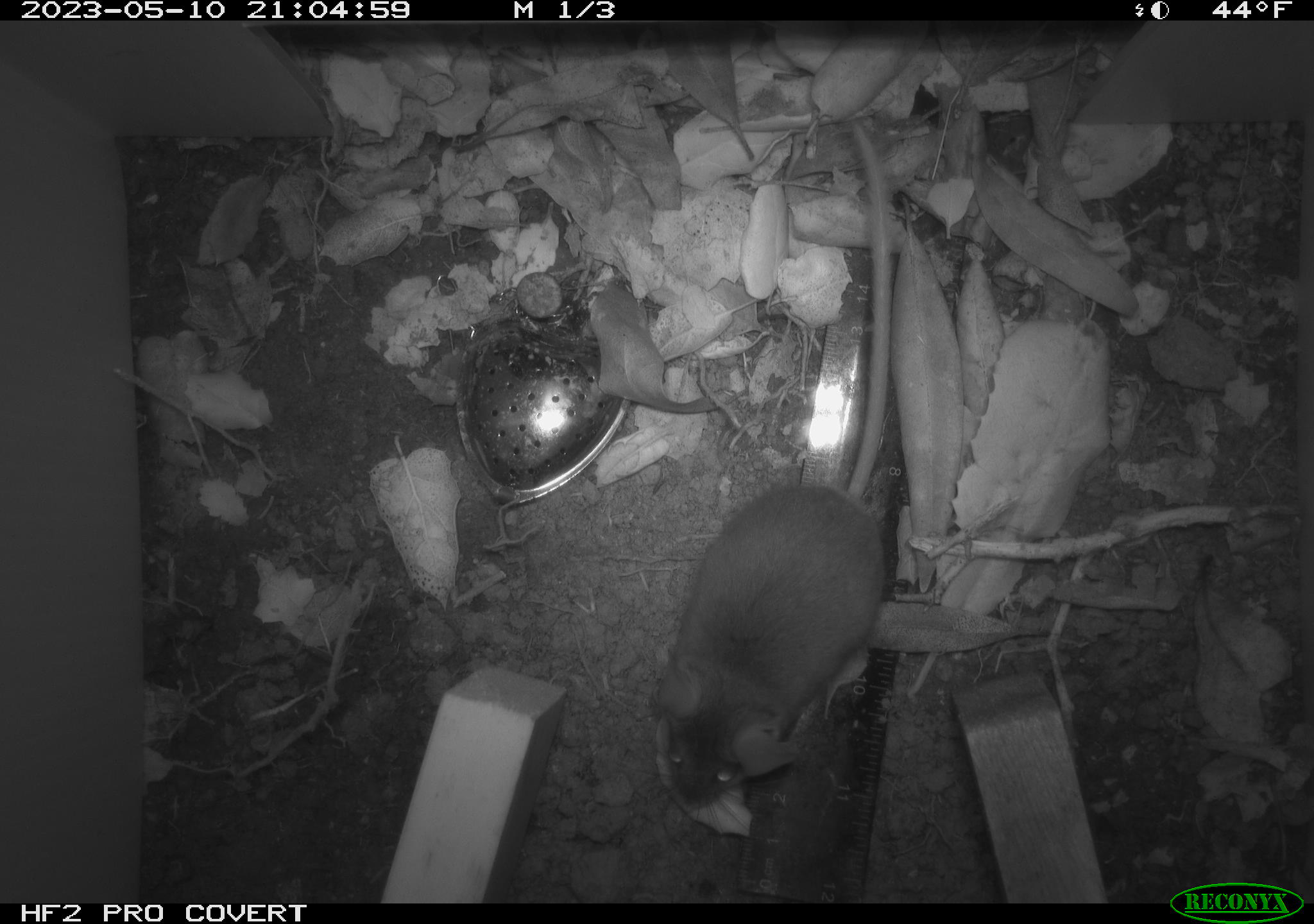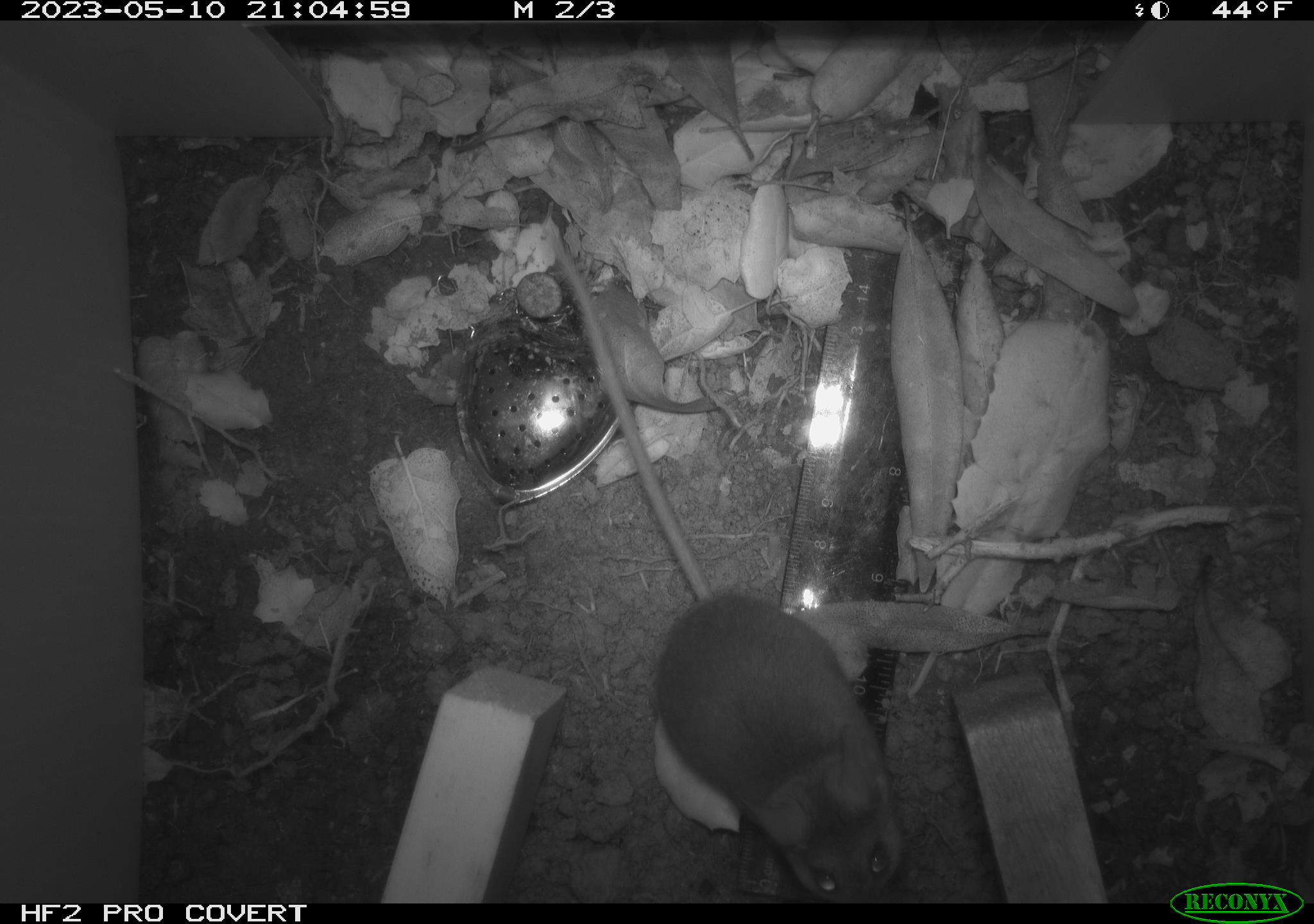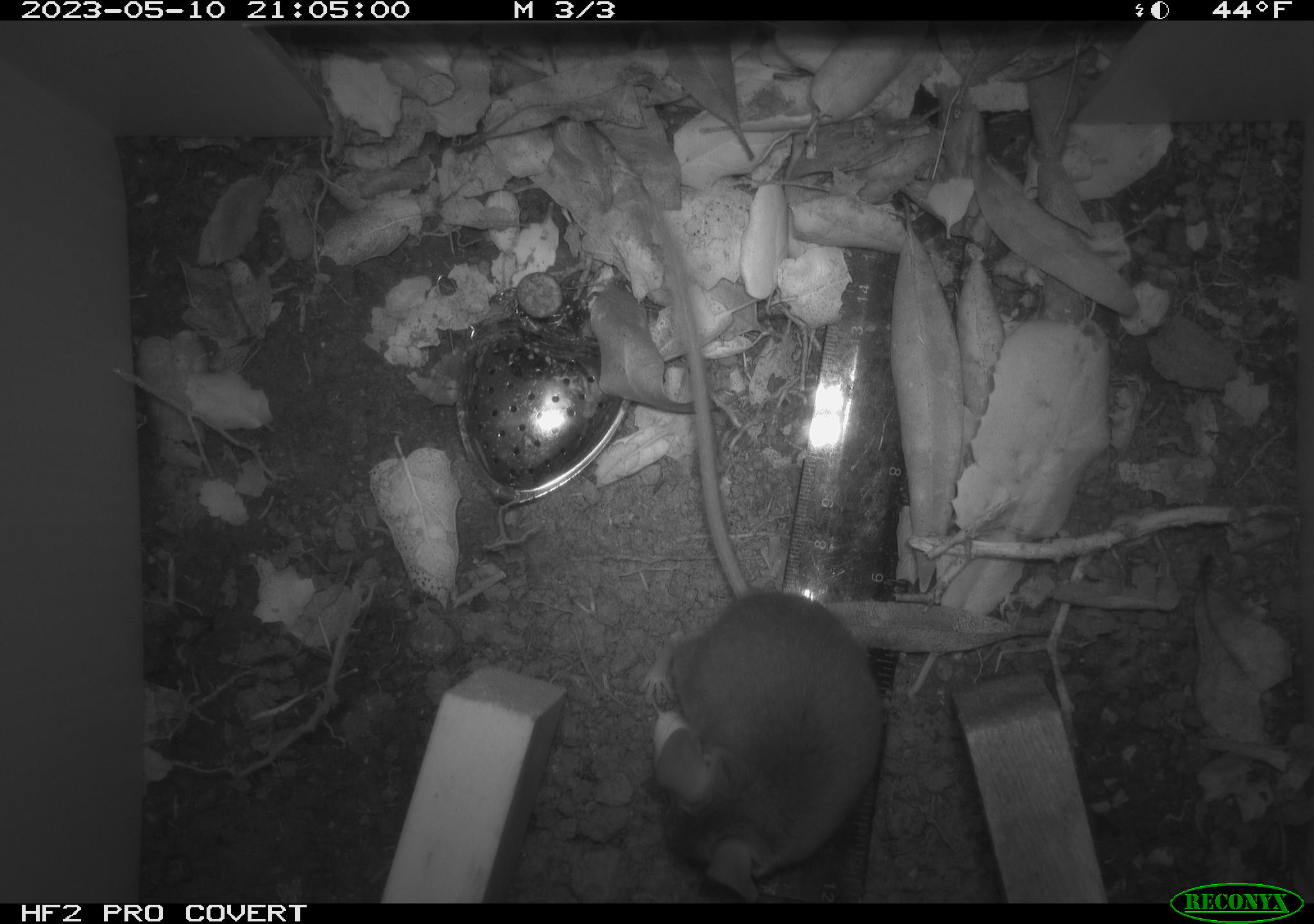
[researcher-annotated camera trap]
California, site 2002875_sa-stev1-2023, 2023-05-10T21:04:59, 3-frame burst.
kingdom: Animalia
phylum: Chordata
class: Mammalia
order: Rodentia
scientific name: Rodentia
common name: mouse species